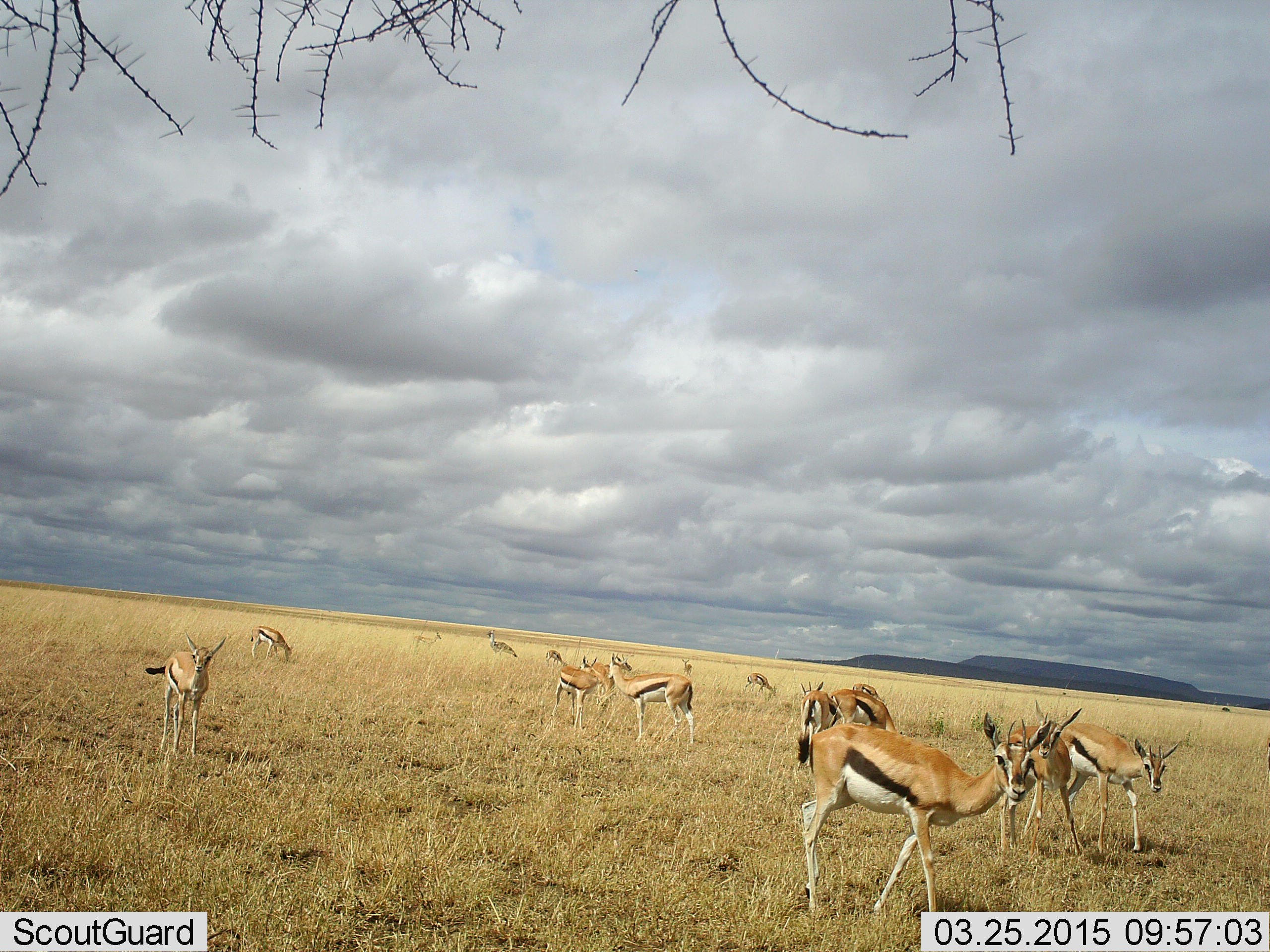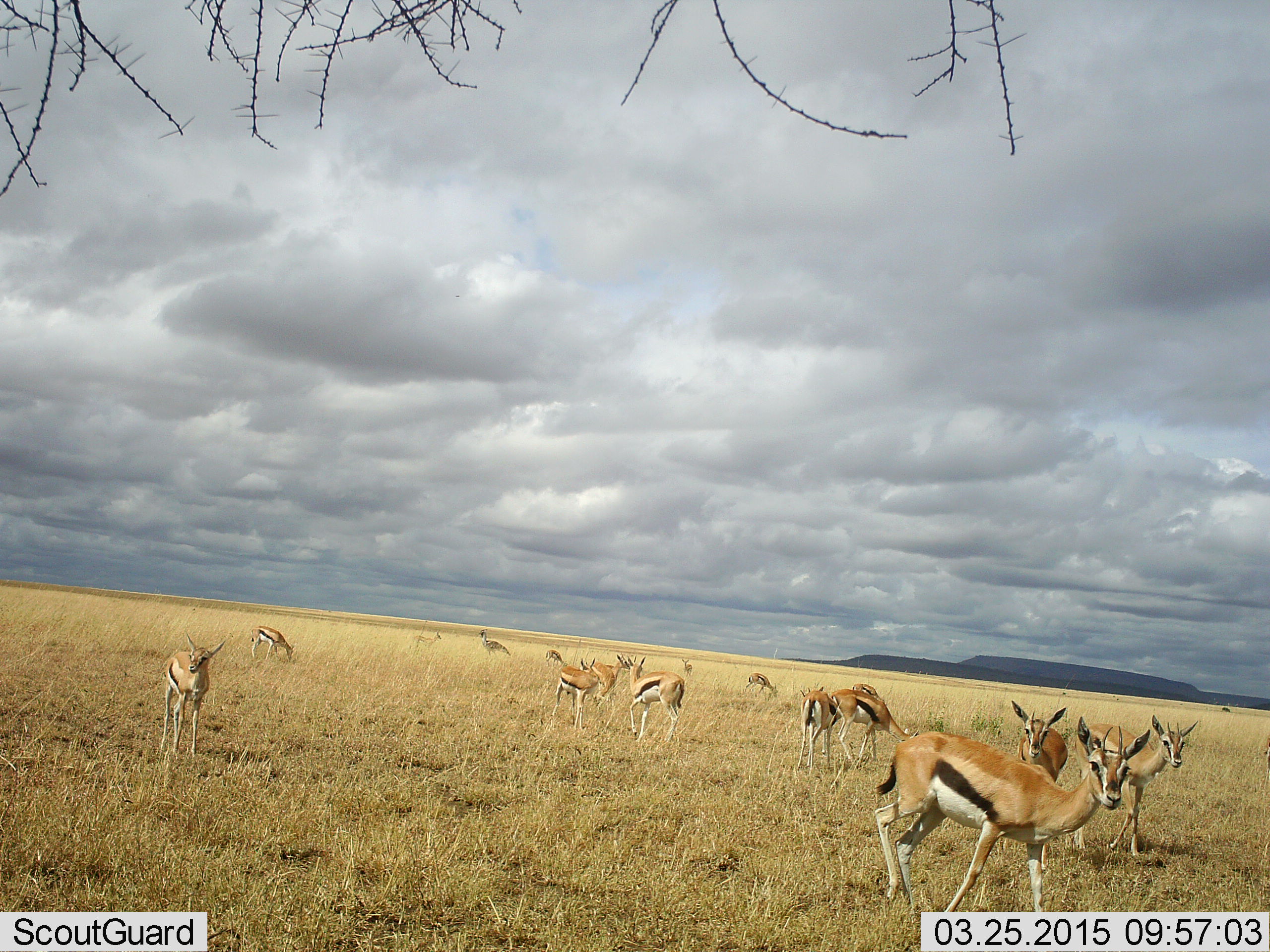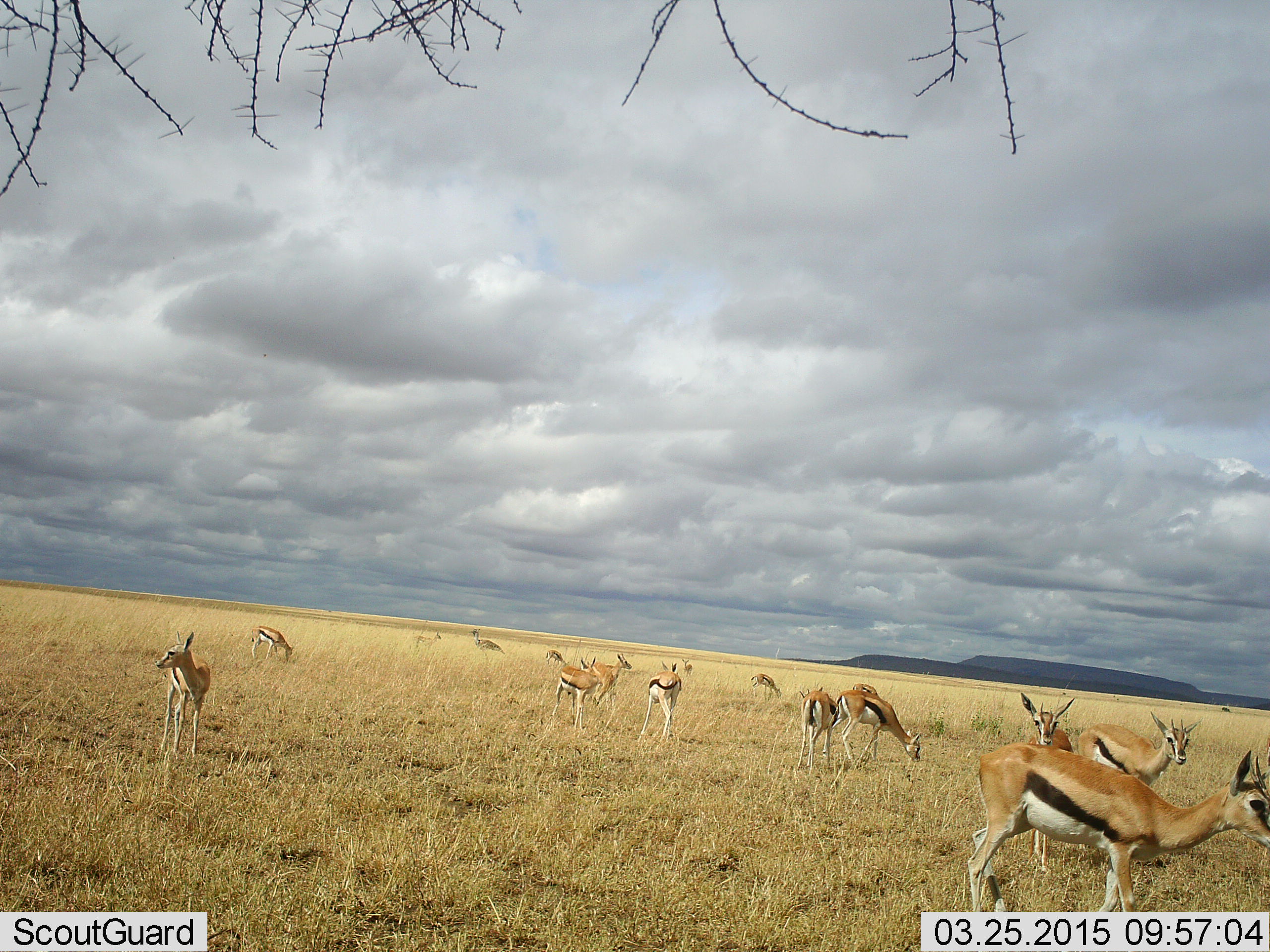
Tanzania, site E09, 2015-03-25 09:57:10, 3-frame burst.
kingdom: Animalia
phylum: Chordata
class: Mammalia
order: Artiodactyla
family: Bovidae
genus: Eudorcas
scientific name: Eudorcas thomsonii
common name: thomson's gazelle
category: gazellethomsons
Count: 11-50.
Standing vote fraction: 77%.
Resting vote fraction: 0%.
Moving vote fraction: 69%.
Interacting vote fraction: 0%.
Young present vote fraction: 0%.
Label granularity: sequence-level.